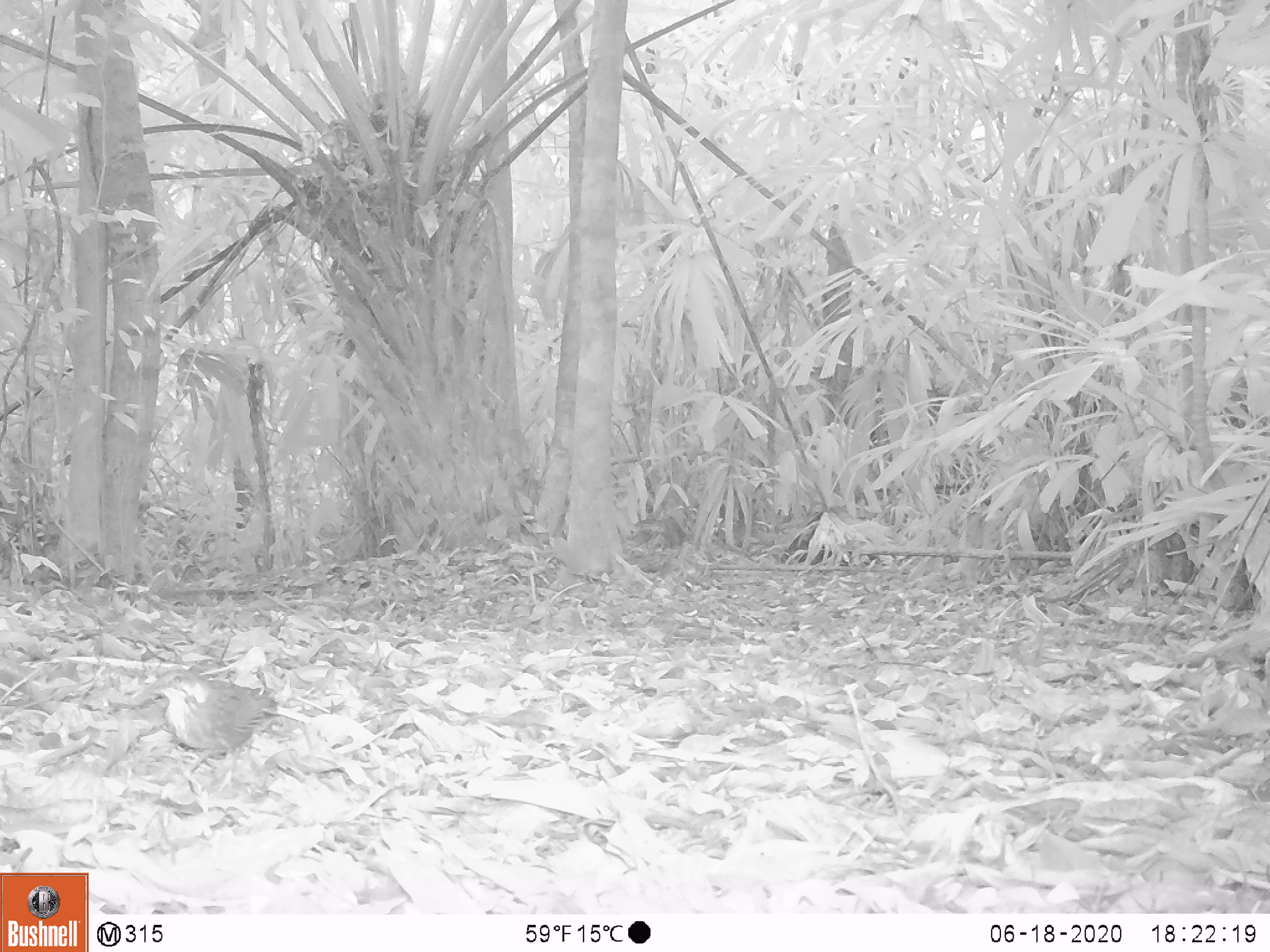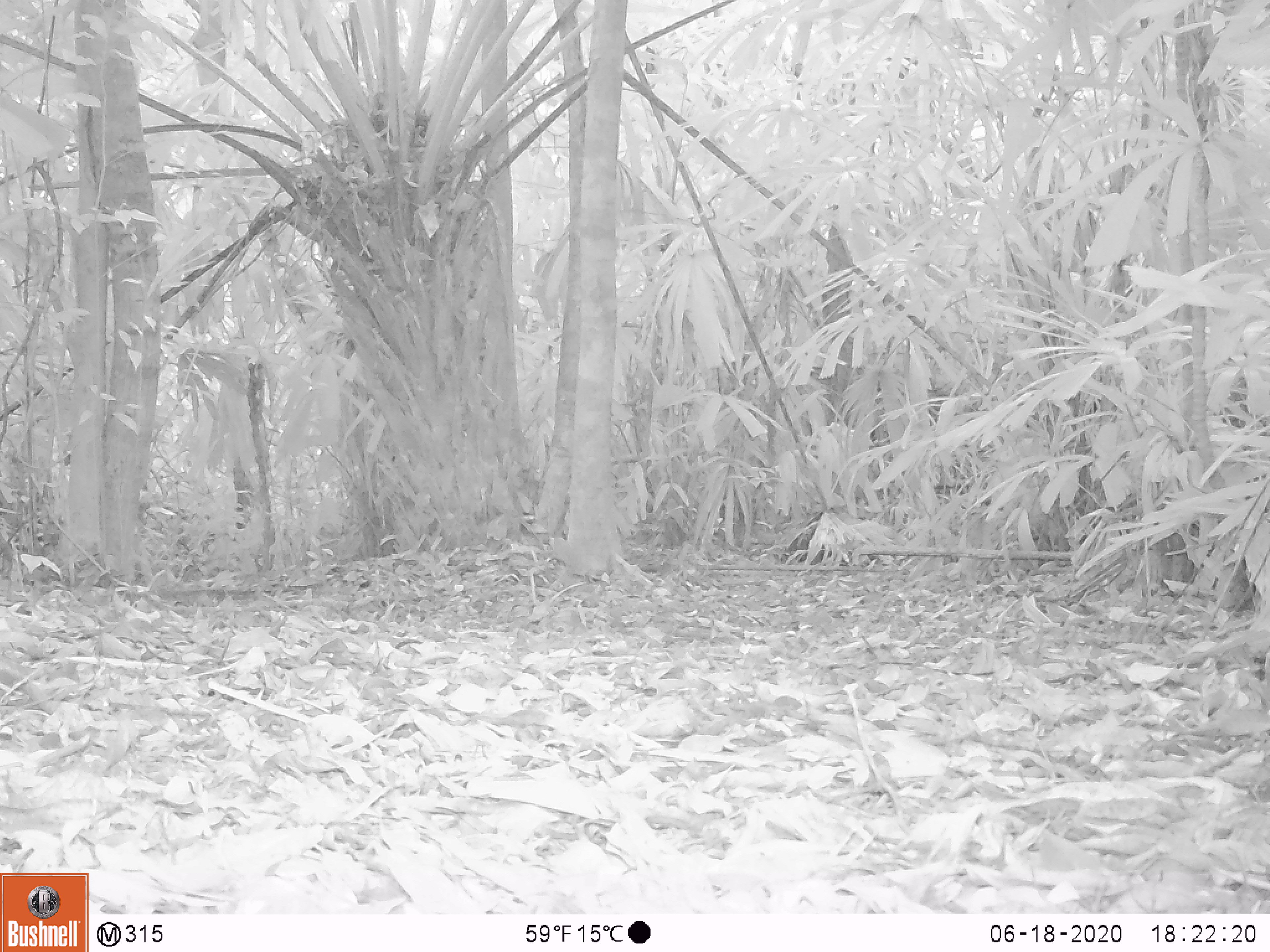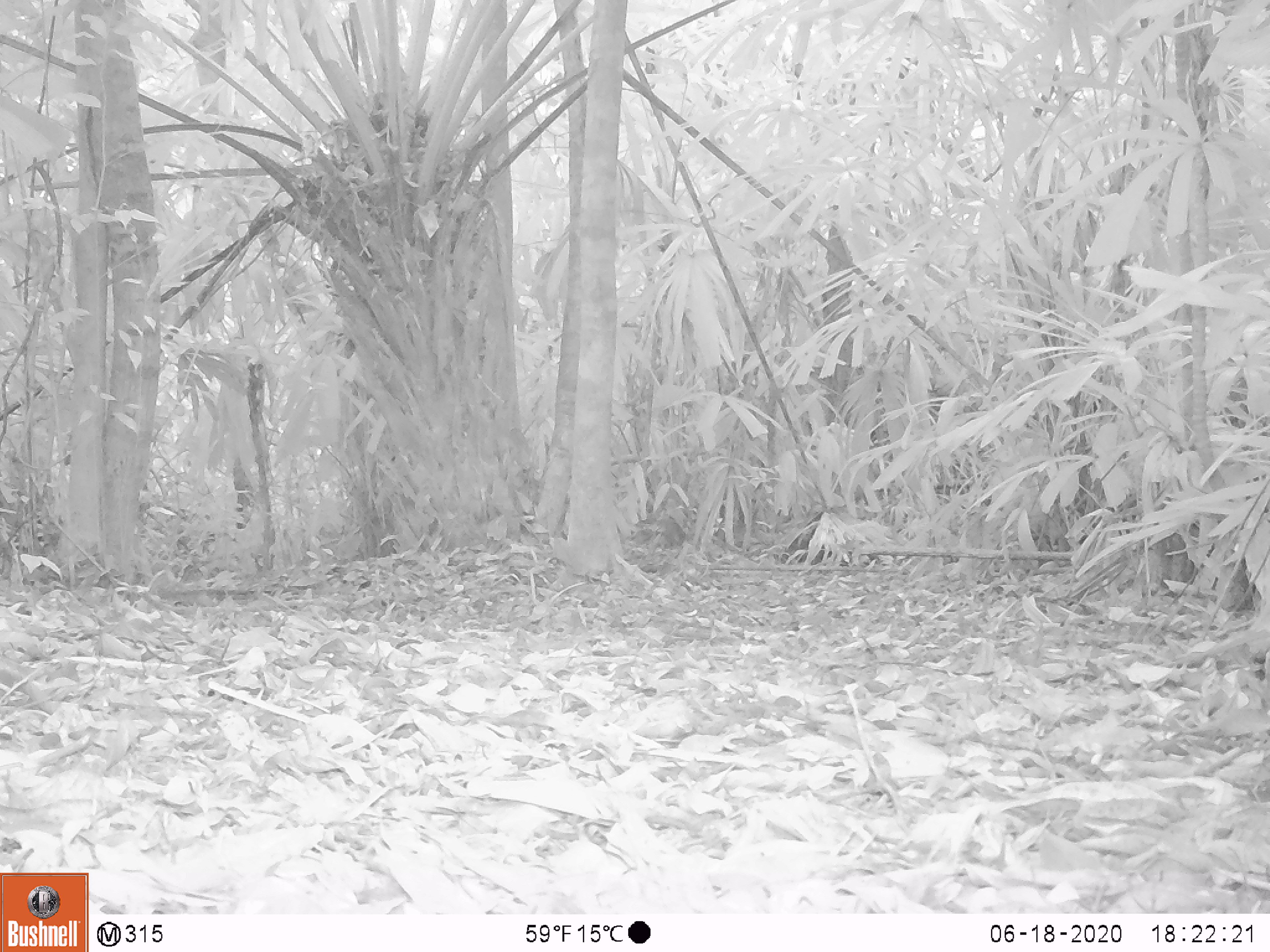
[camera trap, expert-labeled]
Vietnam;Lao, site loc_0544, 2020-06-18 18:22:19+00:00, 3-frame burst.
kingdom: Animalia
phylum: Chordata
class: Aves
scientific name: Aves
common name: bird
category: unidentified bird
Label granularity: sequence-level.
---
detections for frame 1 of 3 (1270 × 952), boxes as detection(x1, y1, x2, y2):
unidentified bird: detection(131, 667, 279, 795)